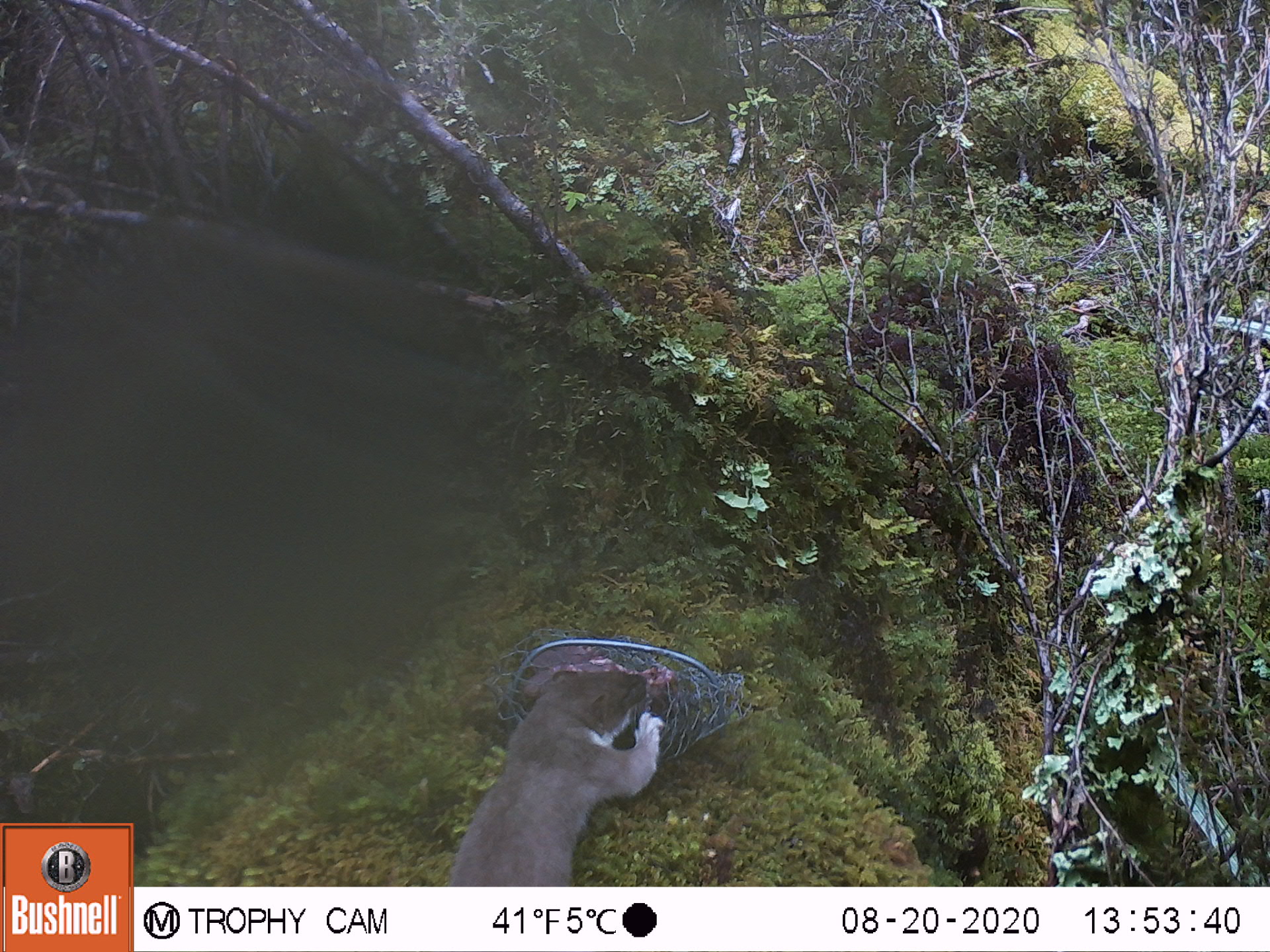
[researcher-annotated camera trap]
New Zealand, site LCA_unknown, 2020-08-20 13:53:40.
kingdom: Animalia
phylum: Chordata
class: Mammalia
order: Carnivora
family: Mustelidae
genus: Mustela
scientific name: Mustela erminea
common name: stoat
Stoat (Mustela erminea).